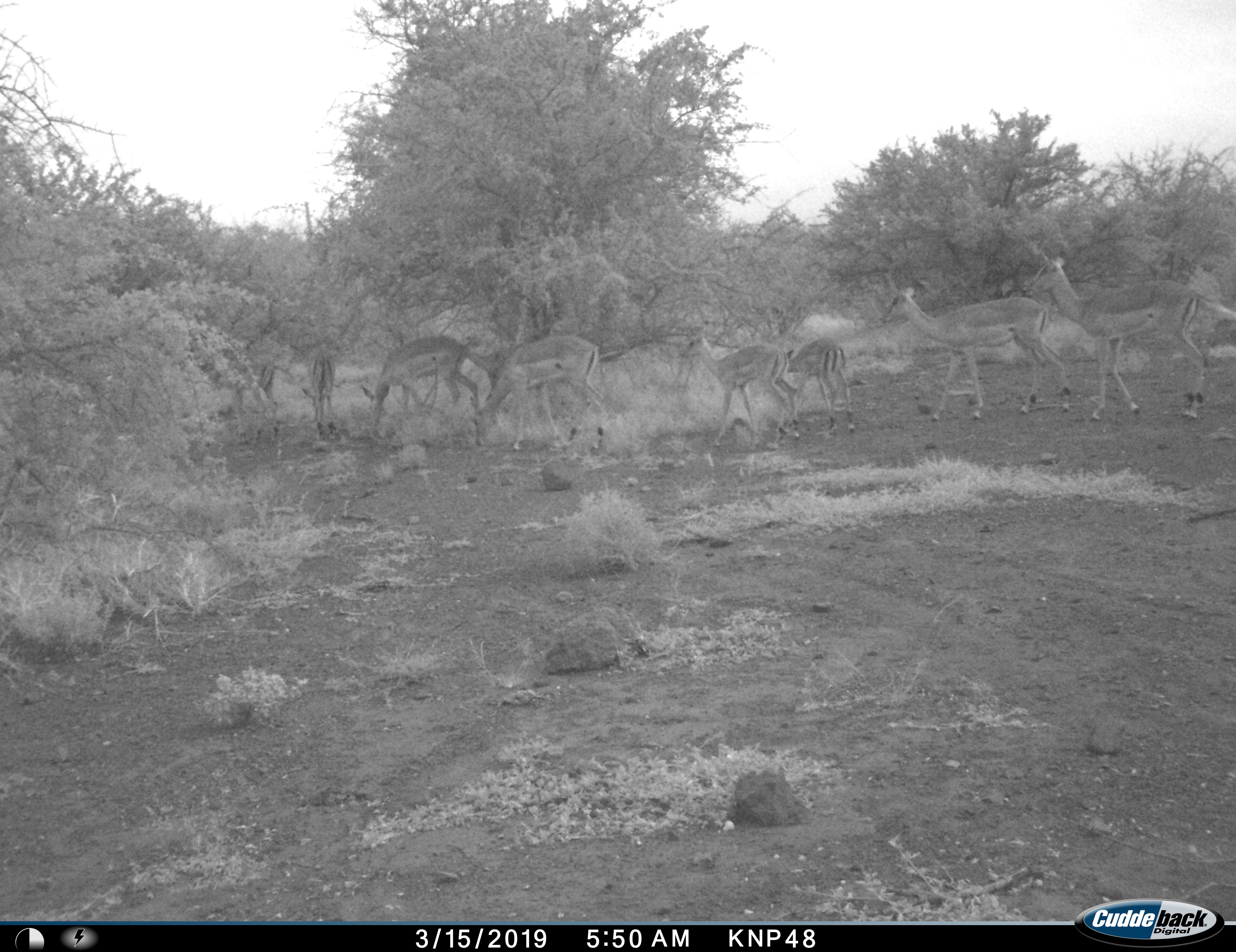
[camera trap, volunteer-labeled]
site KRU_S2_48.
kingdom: Animalia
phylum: Chordata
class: Mammalia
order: Artiodactyla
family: Bovidae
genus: Aepyceros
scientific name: Aepyceros melampus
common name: impala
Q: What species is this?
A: Impala (Aepyceros melampus).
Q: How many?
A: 8.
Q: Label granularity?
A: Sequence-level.